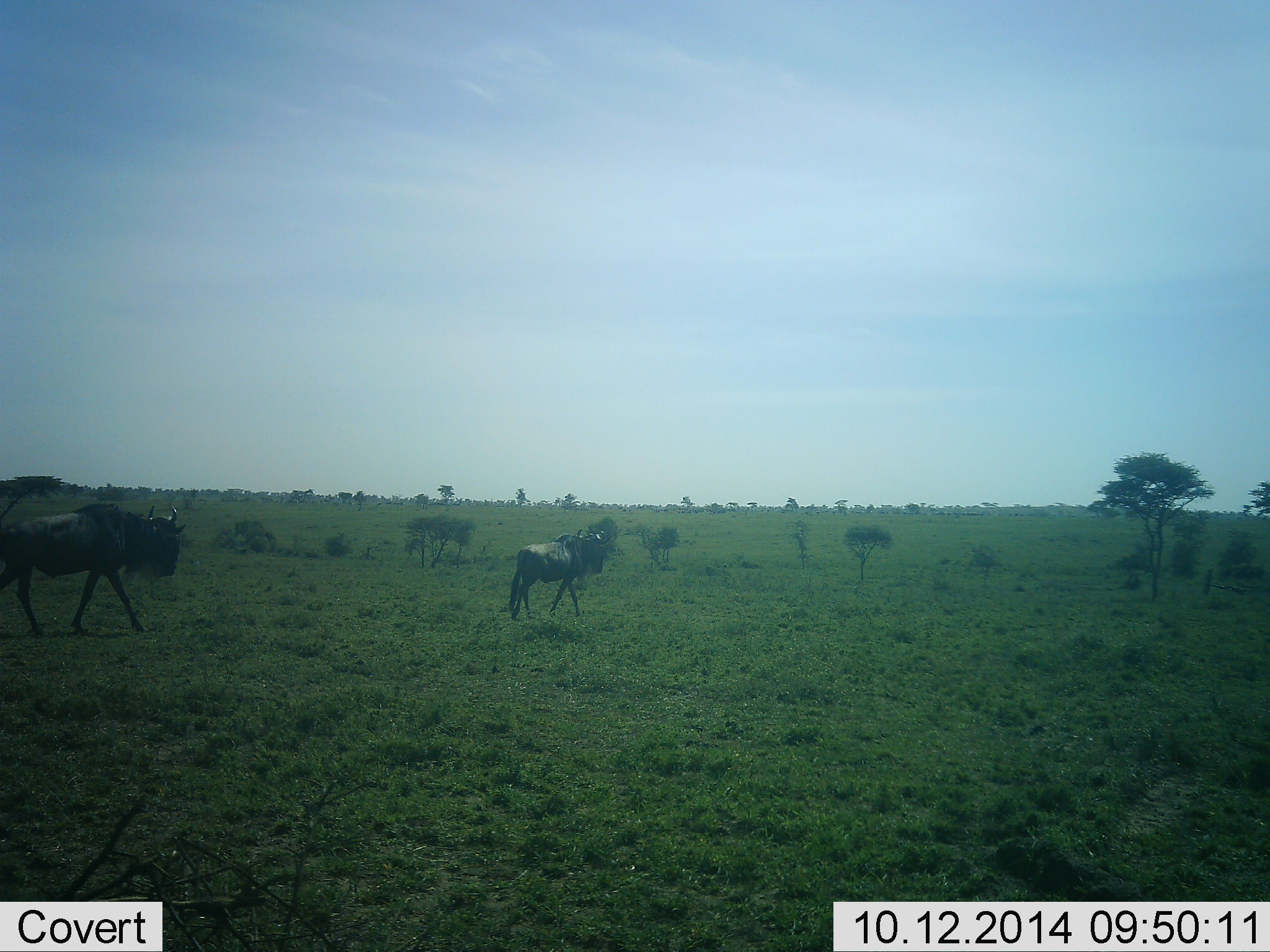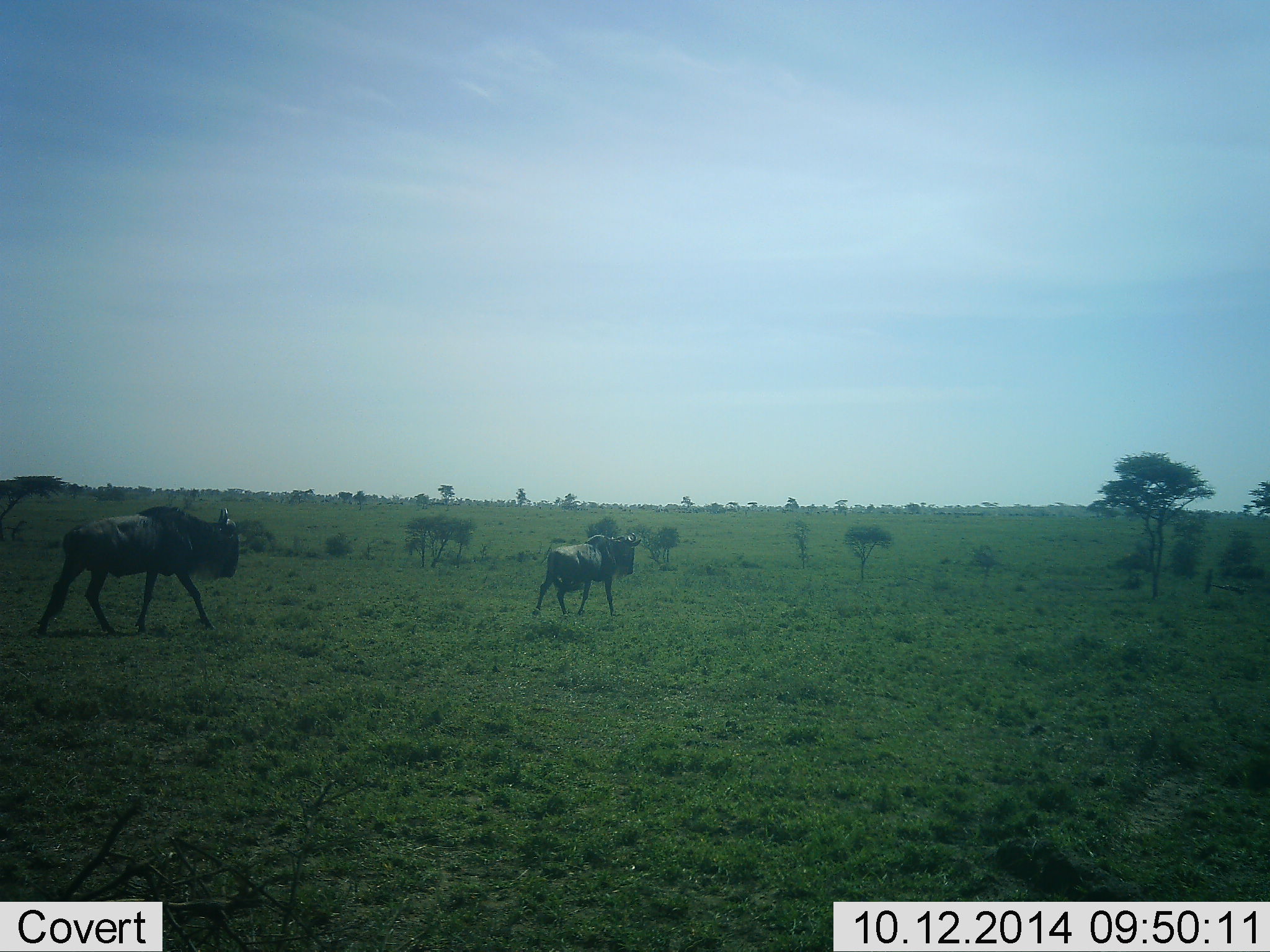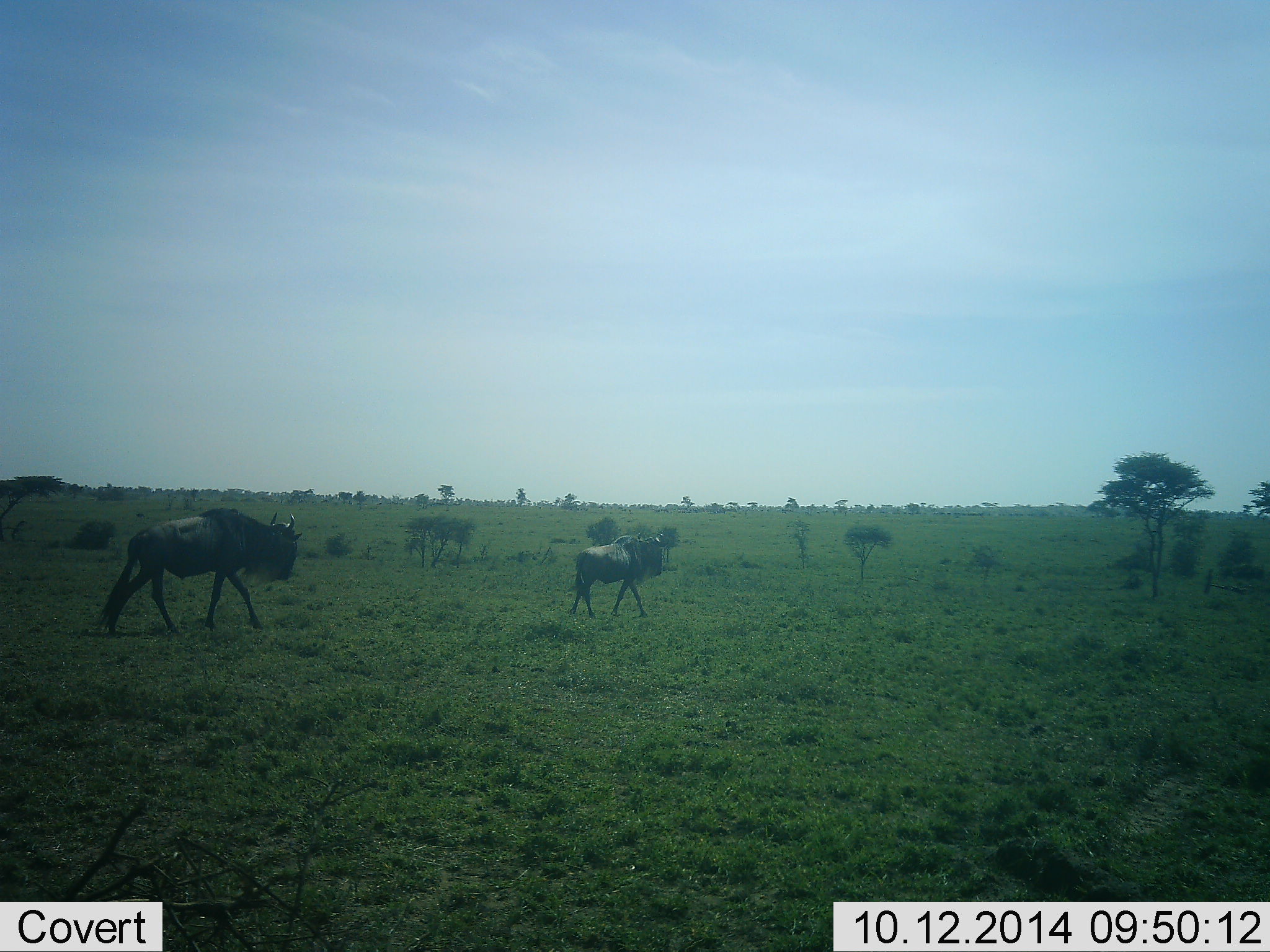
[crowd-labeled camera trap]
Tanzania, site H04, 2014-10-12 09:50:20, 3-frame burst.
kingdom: Animalia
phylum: Chordata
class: Mammalia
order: Artiodactyla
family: Bovidae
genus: Connochaetes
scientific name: Connochaetes taurinus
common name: blue wildebeest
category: wildebeest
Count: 2.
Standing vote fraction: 0%.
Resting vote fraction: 0%.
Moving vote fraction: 100%.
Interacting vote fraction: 0%.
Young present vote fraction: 0%.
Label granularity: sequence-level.